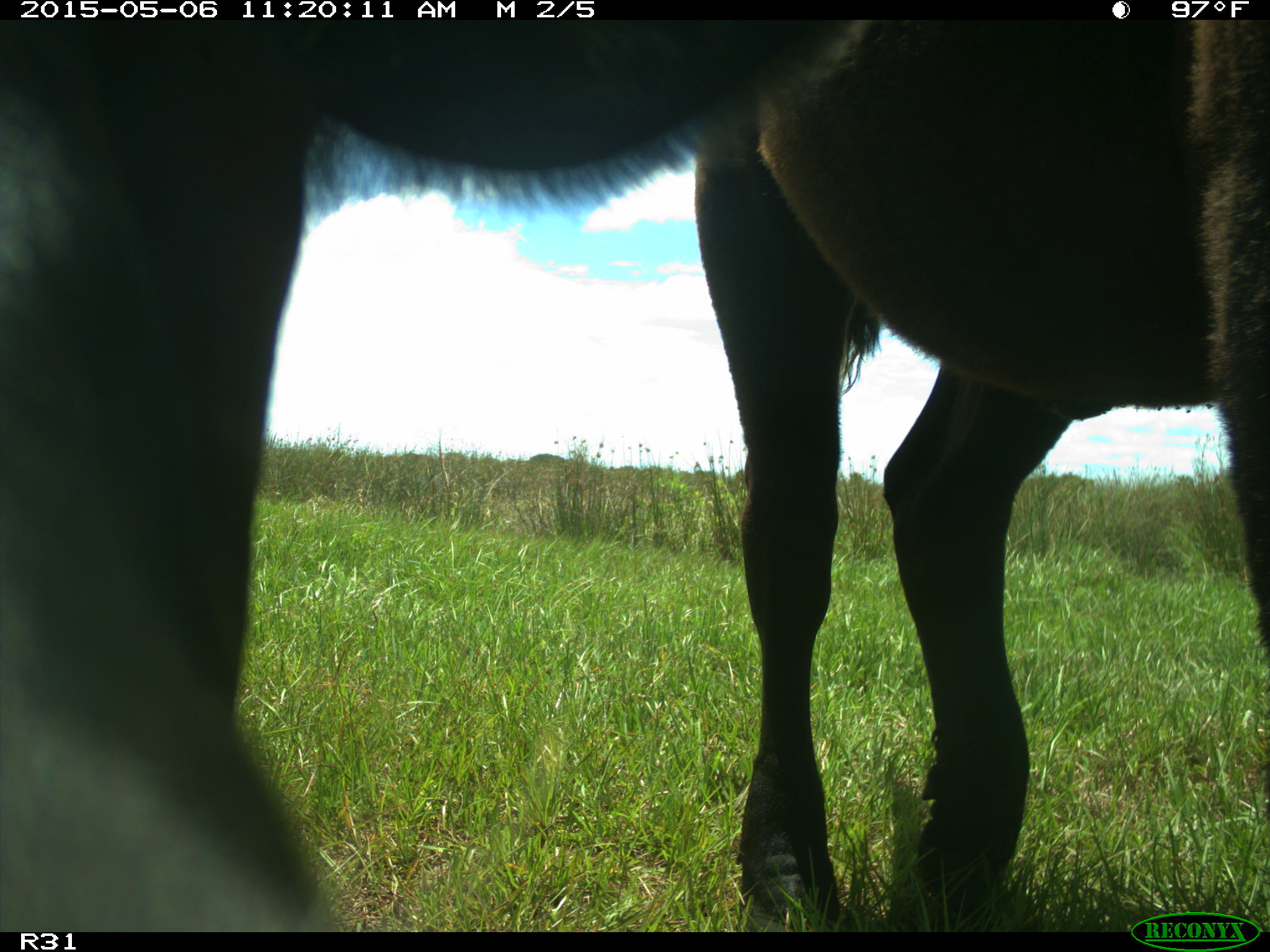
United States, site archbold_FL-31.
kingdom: Animalia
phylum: Chordata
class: Mammalia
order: Artiodactyla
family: Bovidae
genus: Bos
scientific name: Bos taurus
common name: domestic cow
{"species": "Bos taurus (domestic cow)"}